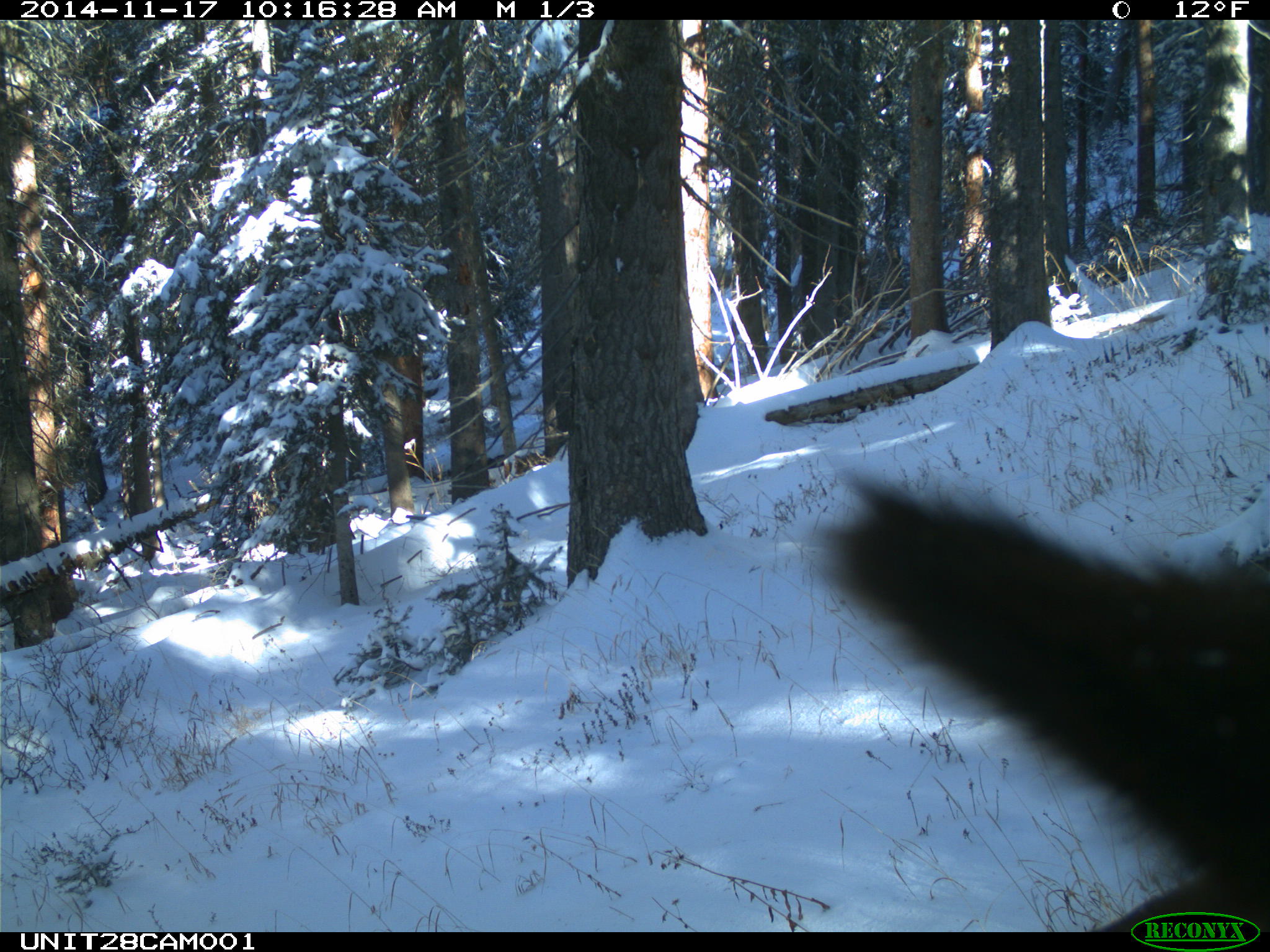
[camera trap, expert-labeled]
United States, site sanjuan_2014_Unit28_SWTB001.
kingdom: Animalia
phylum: Chordata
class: Mammalia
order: Artiodactyla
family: Cervidae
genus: Cervus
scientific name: Cervus elaphus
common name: red deer